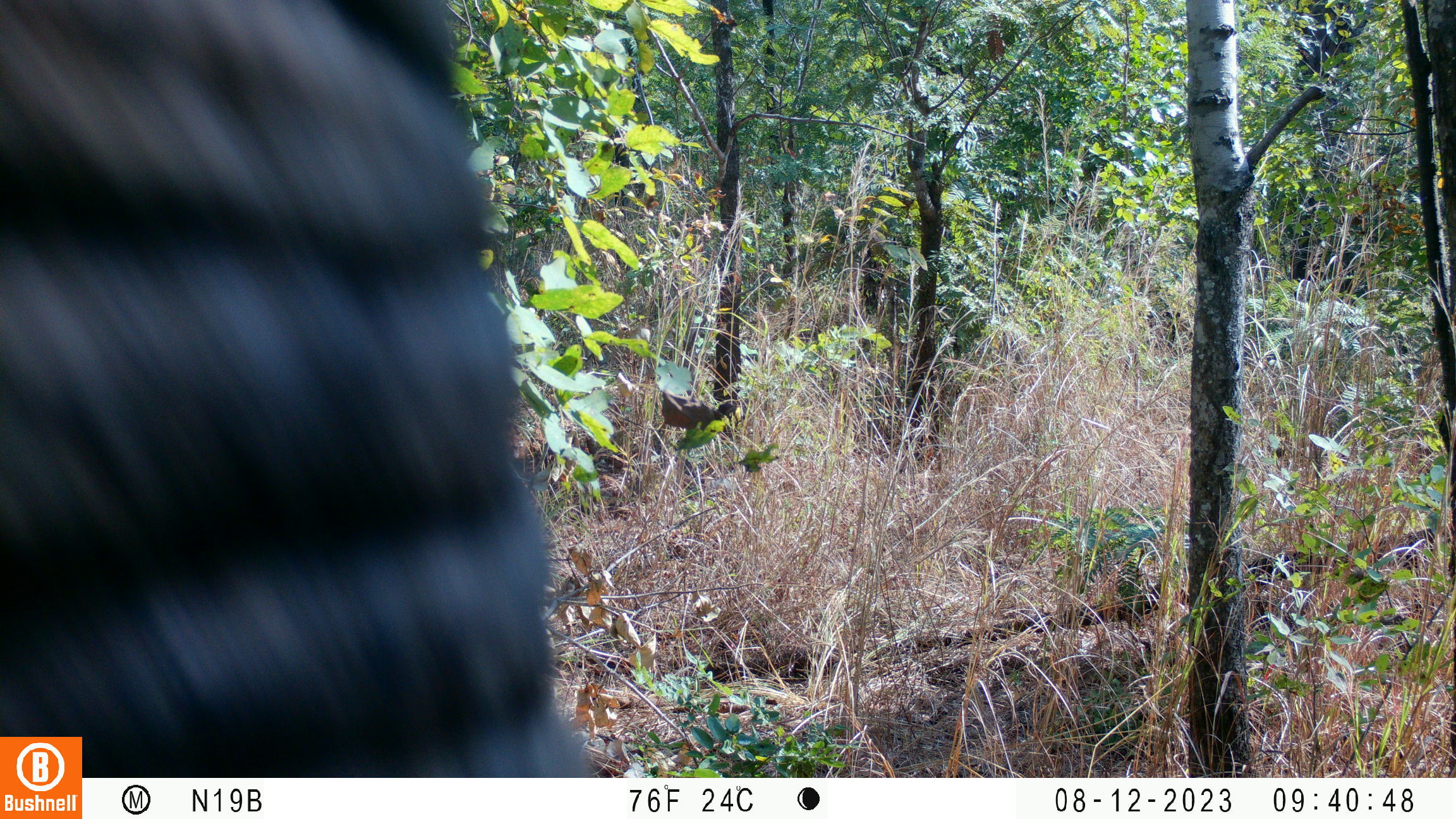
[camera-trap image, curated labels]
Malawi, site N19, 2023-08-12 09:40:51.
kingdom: Animalia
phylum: Chordata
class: Mammalia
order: Proboscidea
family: Elephantidae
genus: Loxodonta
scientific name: Loxodonta africana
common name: african savanna elephant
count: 1